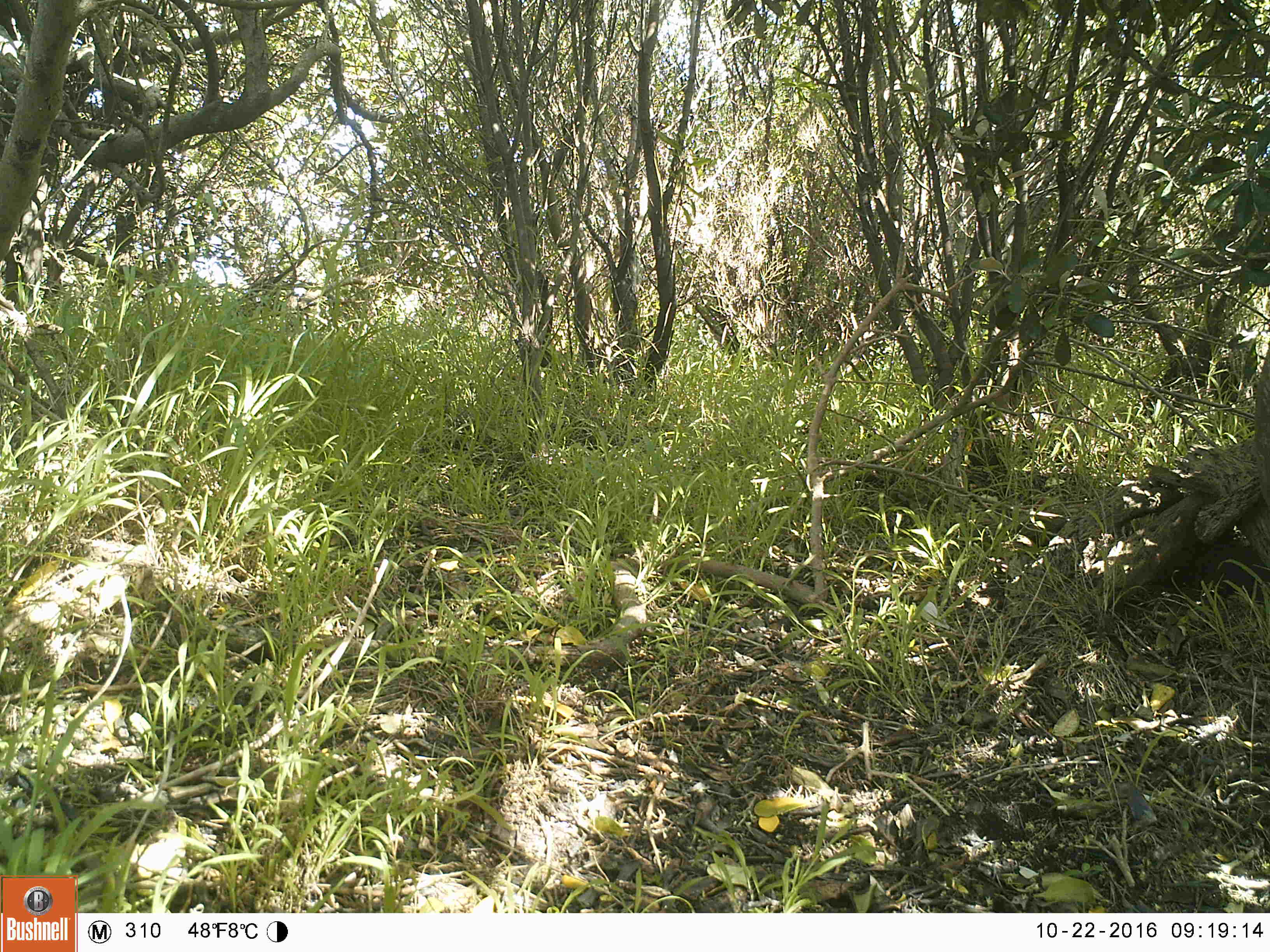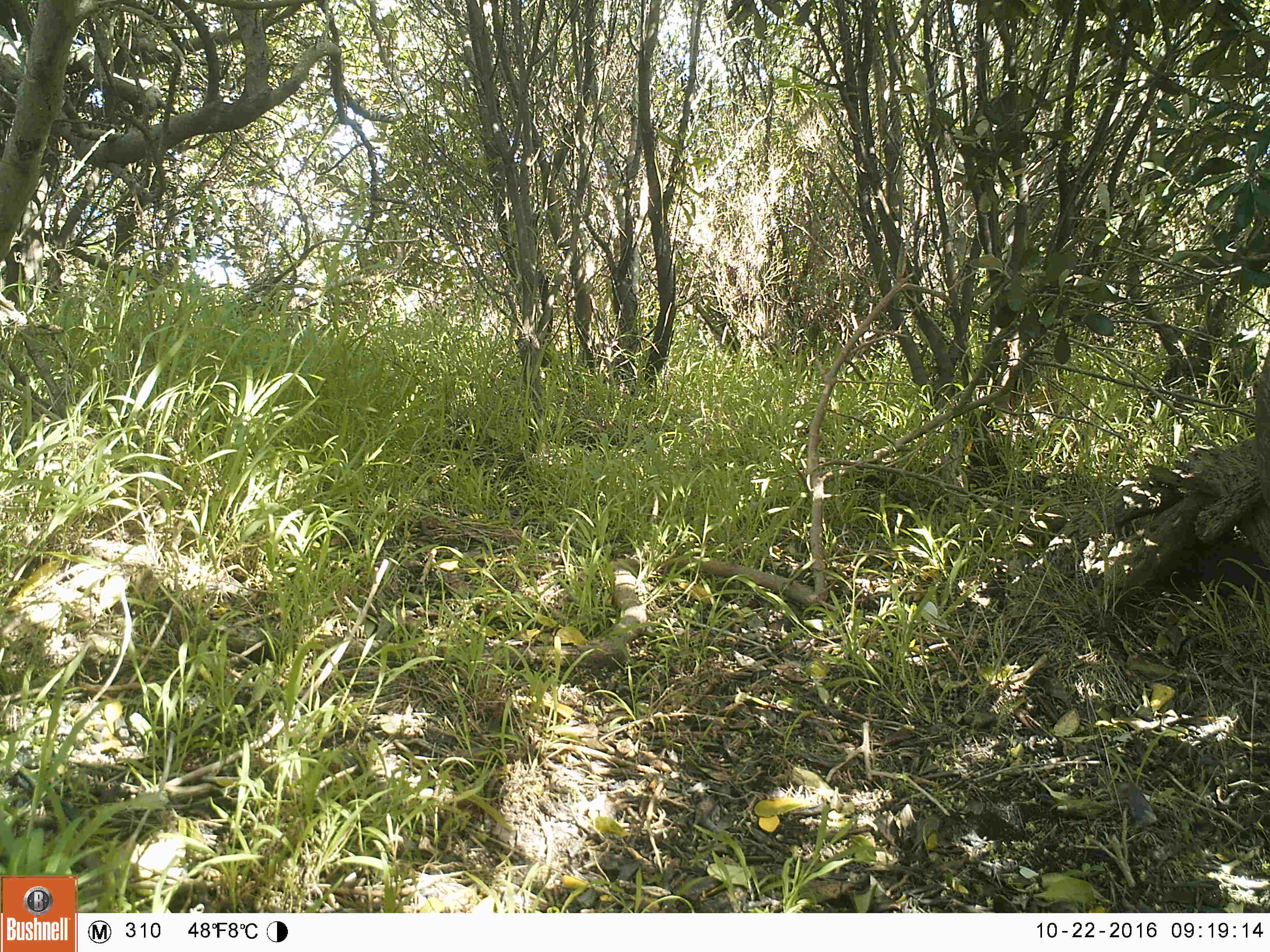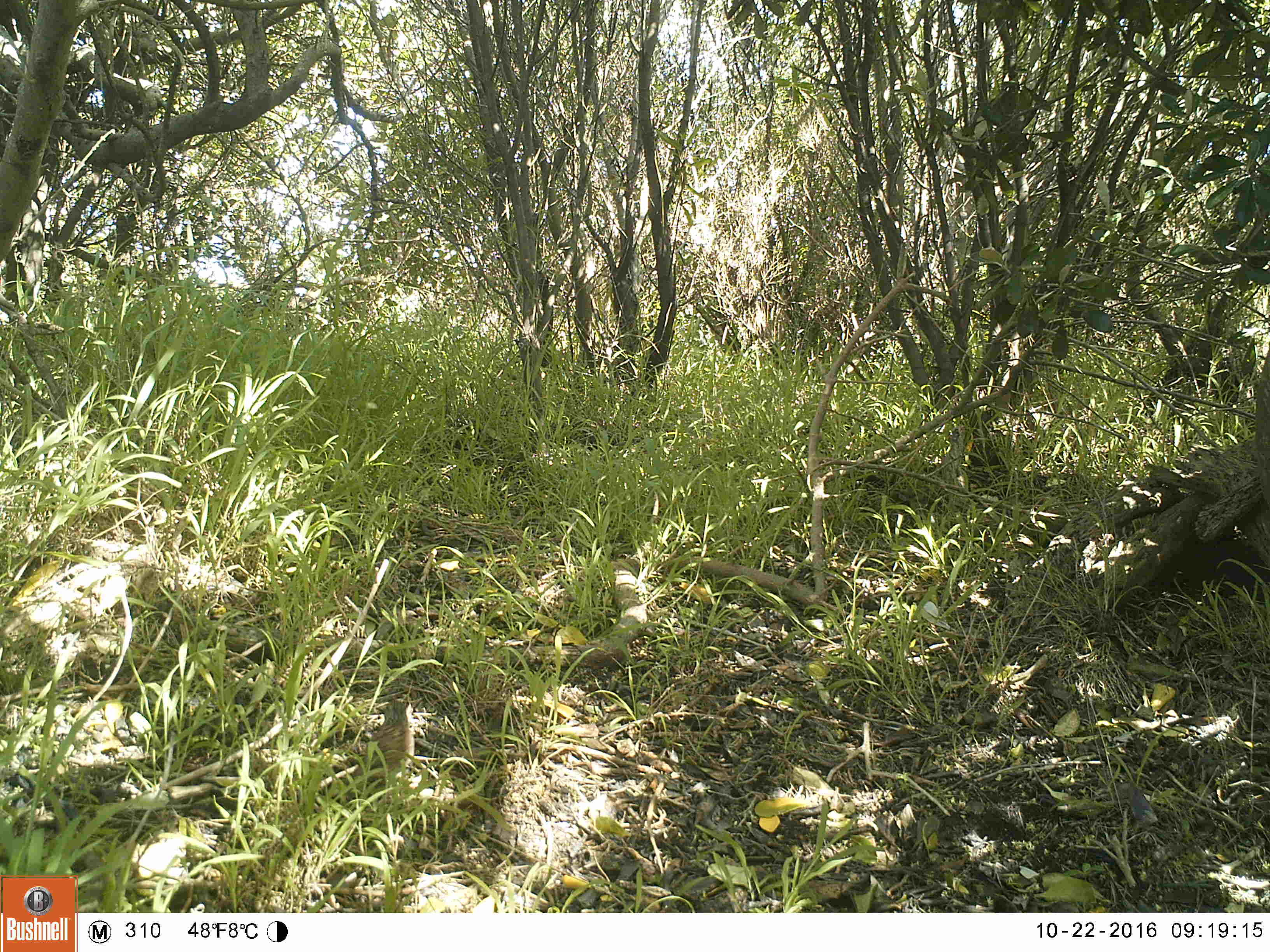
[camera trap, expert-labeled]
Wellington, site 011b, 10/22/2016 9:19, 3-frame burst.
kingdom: Animalia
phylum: Chordata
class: Aves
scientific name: Aves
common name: bird